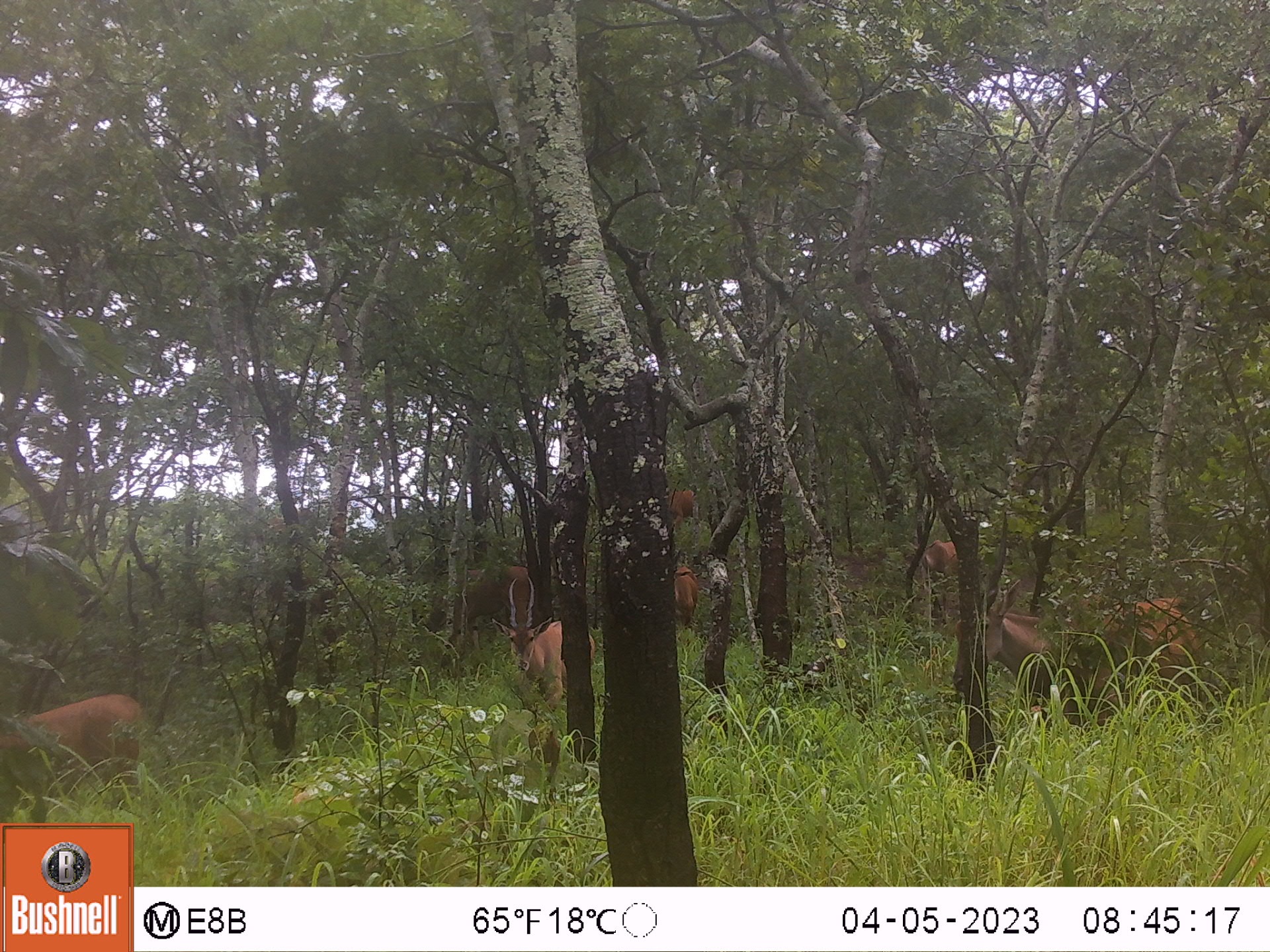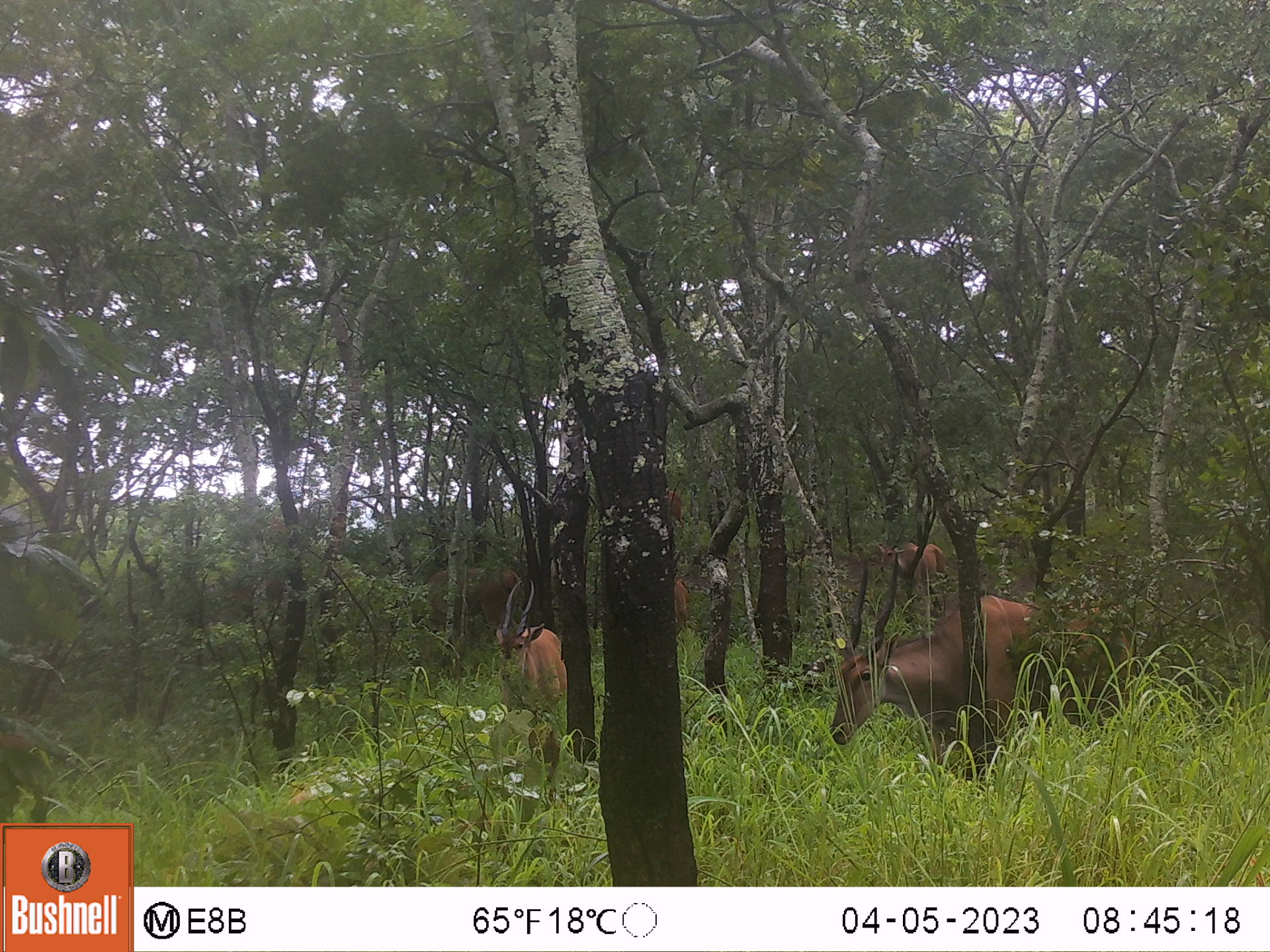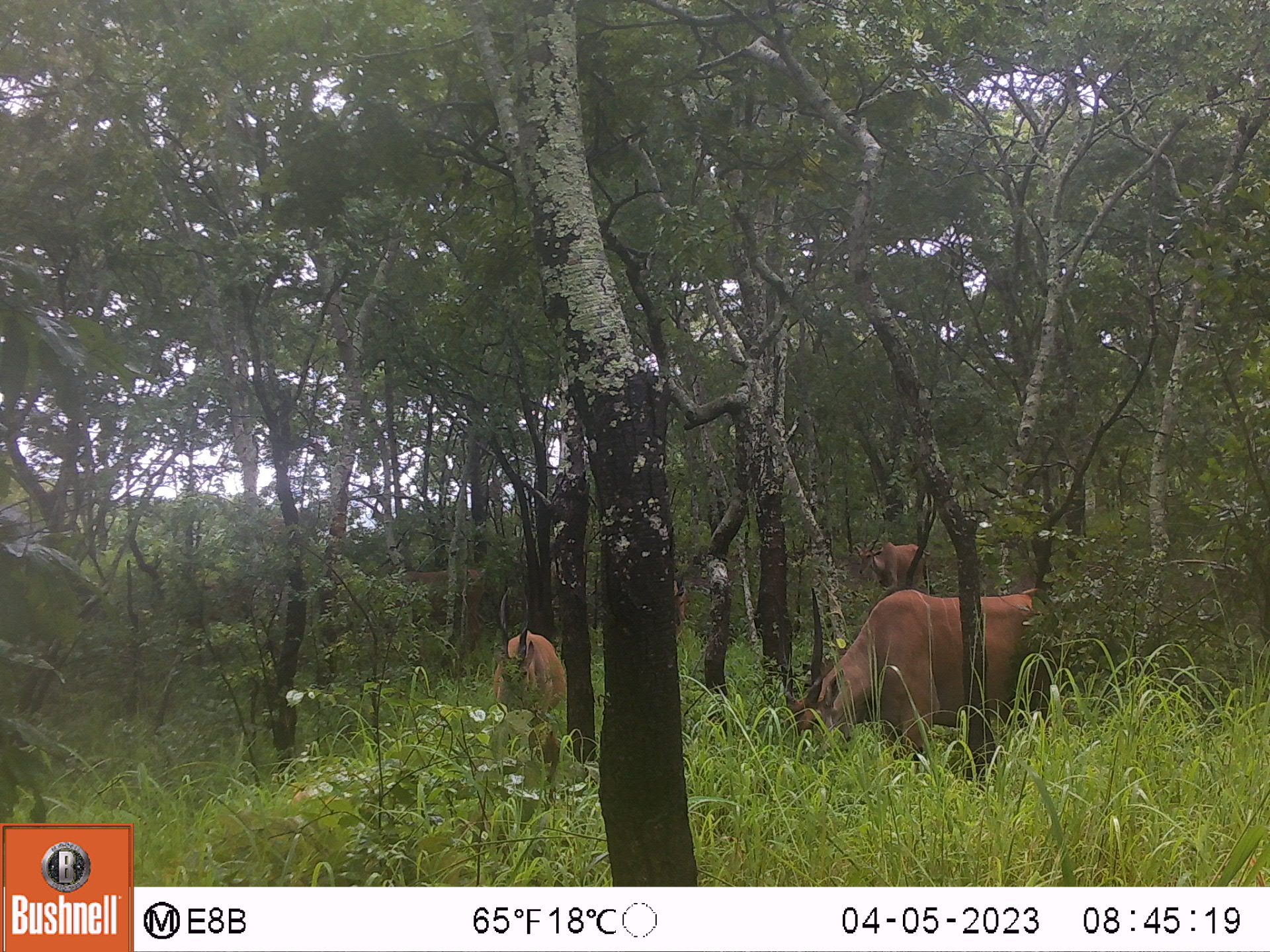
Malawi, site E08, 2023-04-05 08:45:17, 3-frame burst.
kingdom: Animalia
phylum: Chordata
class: Mammalia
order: Artiodactyla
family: Bovidae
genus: Tragelaphus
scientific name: Tragelaphus oryx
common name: common eland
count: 7